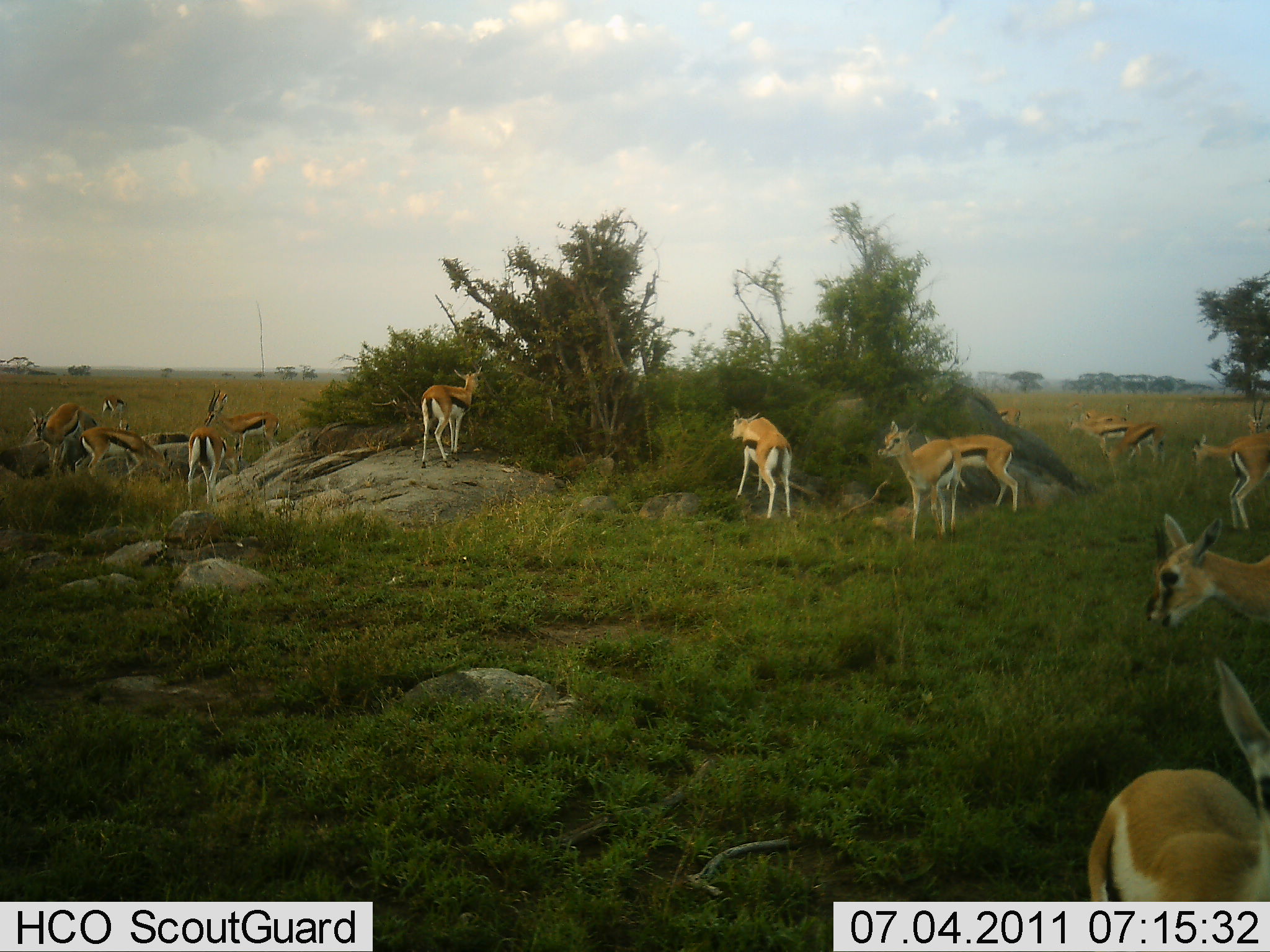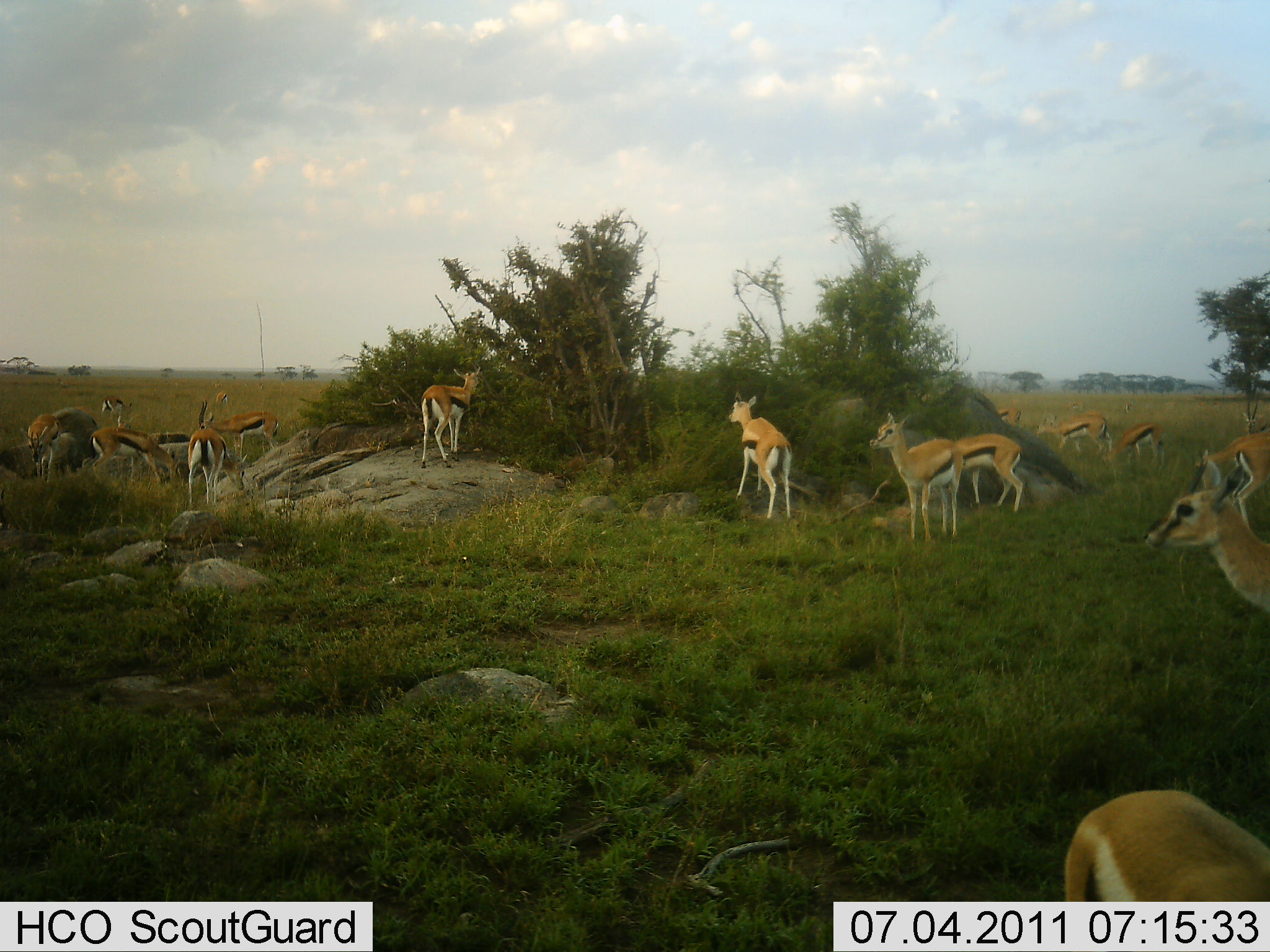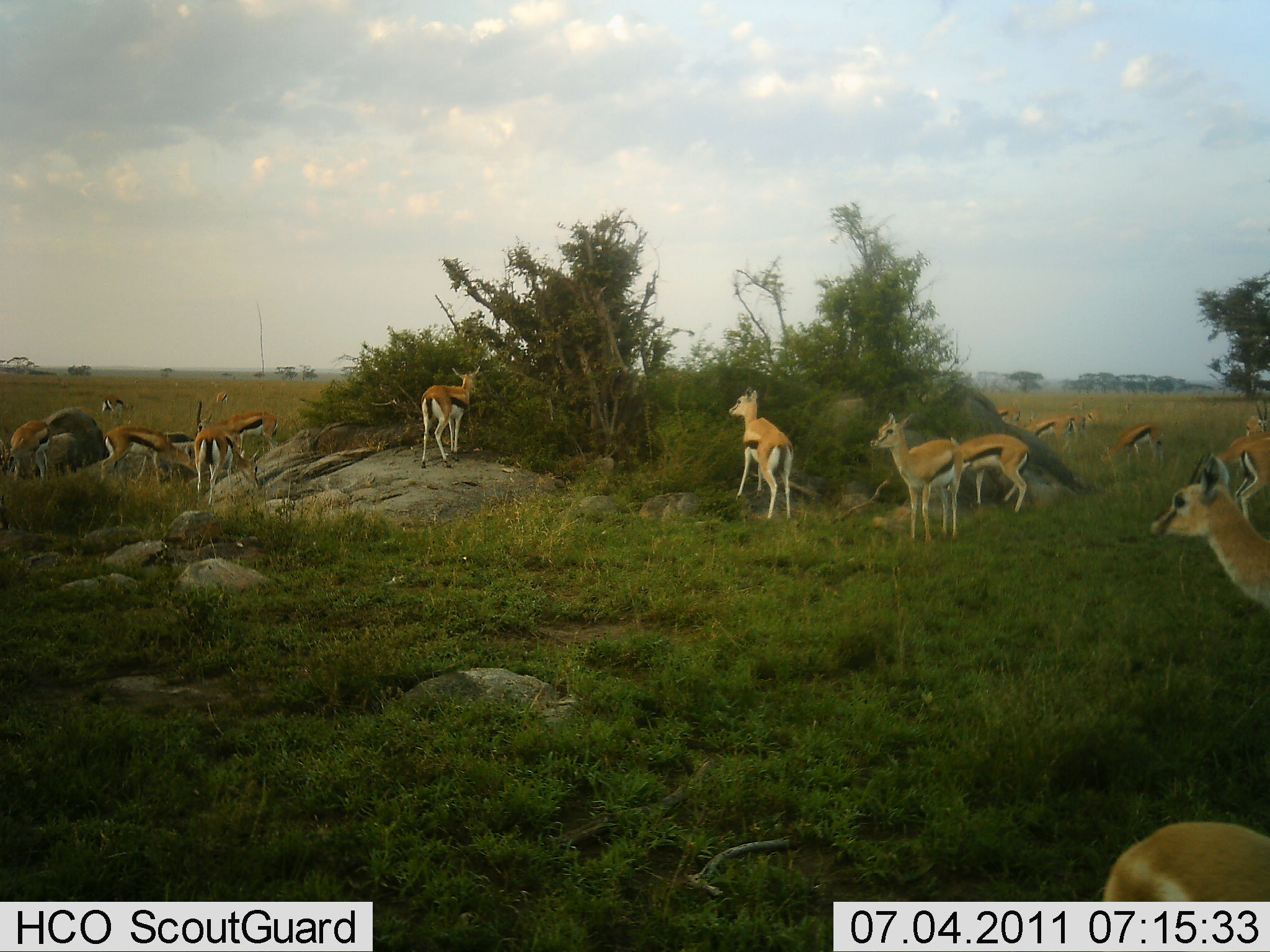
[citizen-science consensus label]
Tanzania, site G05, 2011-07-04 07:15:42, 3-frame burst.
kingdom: Animalia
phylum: Chordata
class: Mammalia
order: Artiodactyla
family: Bovidae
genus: Eudorcas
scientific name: Eudorcas thomsonii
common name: thomson's gazelle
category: gazellethomsons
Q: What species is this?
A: Gazellethomsons (thomson's gazelle) (Eudorcas thomsonii).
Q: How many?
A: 11-50.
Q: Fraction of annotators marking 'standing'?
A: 64%.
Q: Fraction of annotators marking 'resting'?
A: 0%.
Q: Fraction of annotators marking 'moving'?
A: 27%.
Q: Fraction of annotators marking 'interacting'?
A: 9%.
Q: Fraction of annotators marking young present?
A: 18%.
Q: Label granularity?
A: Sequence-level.